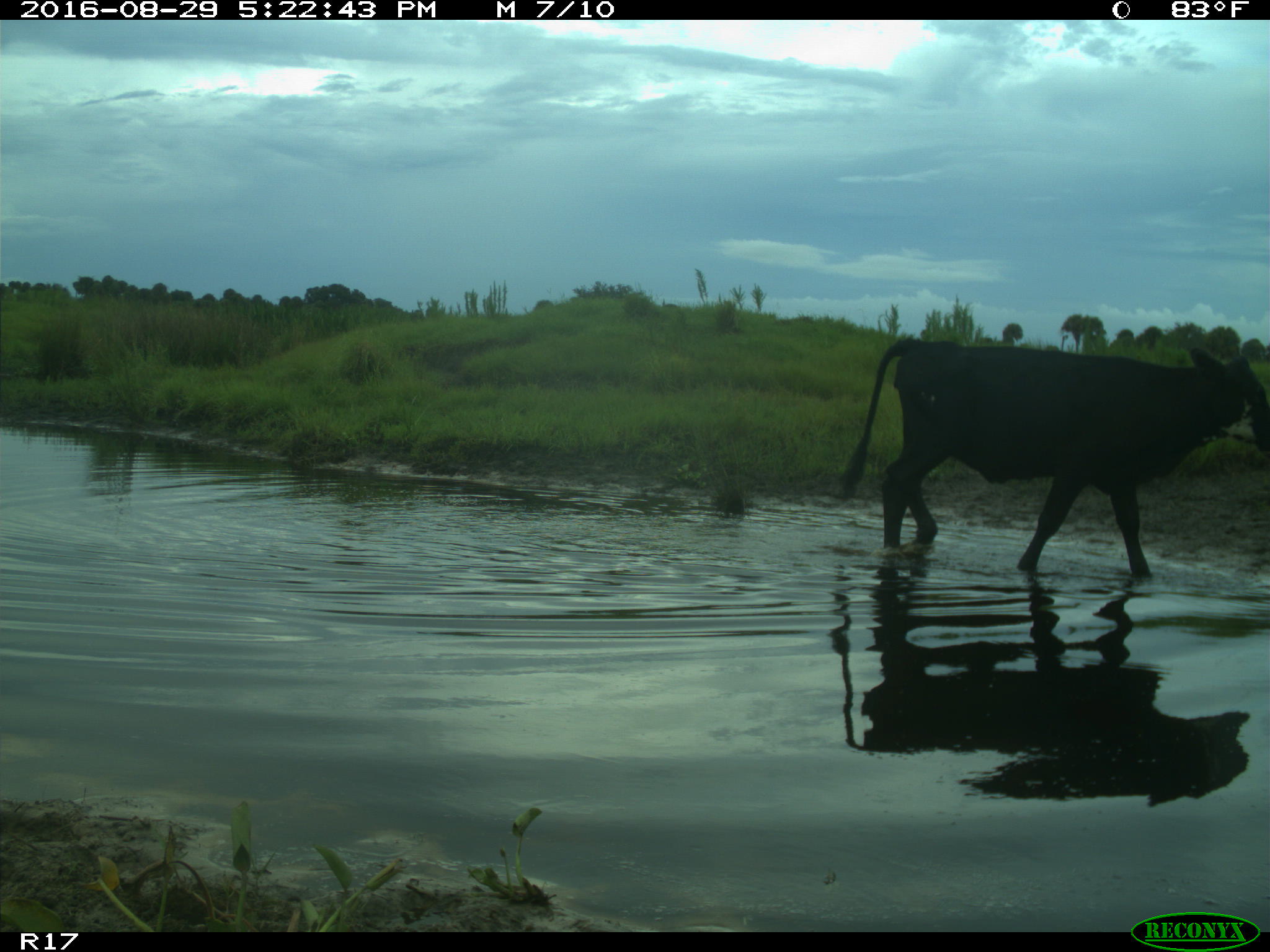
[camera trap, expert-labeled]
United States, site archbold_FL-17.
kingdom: Animalia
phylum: Chordata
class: Mammalia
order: Artiodactyla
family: Bovidae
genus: Bos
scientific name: Bos taurus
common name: domestic cow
Bos taurus (domestic cow).